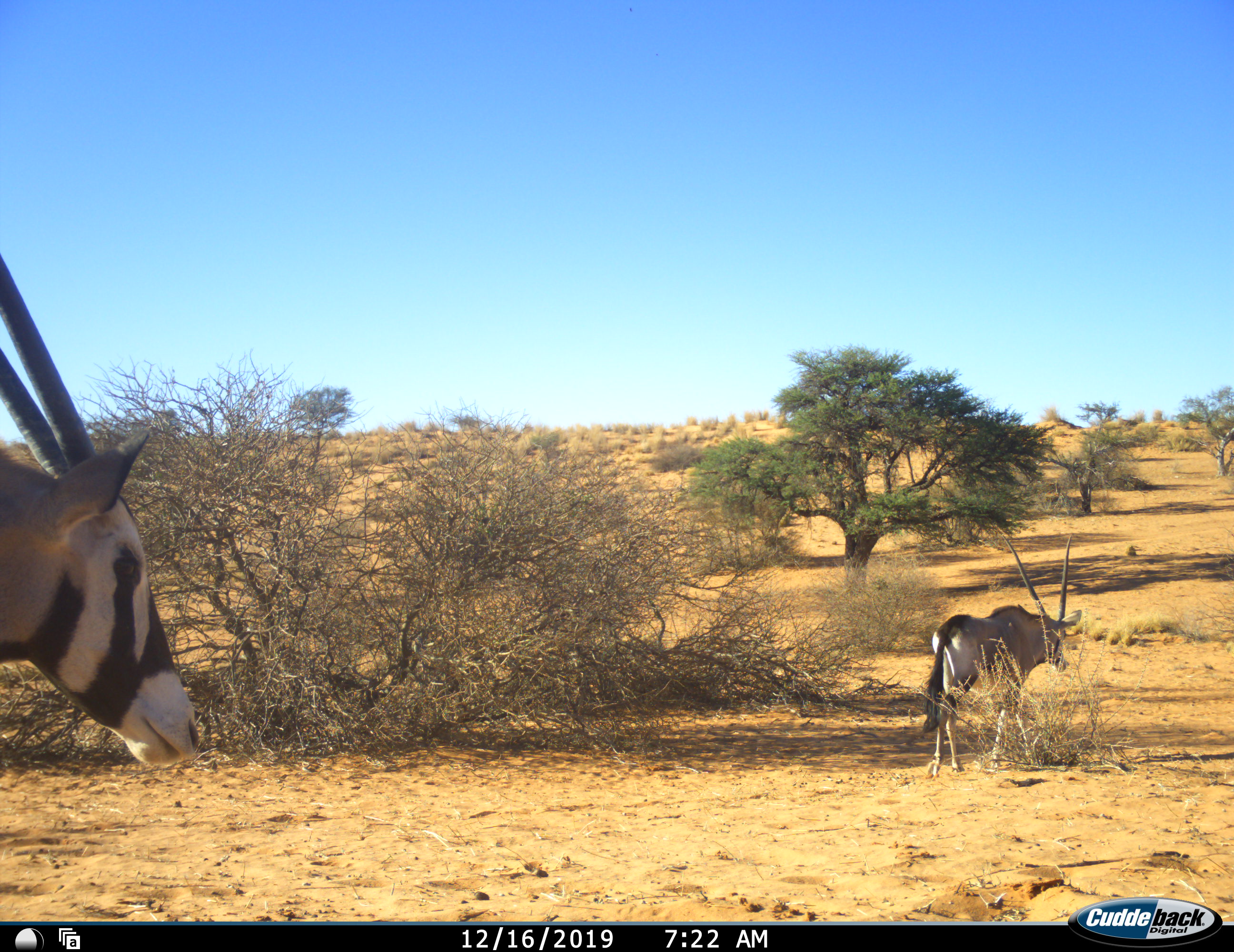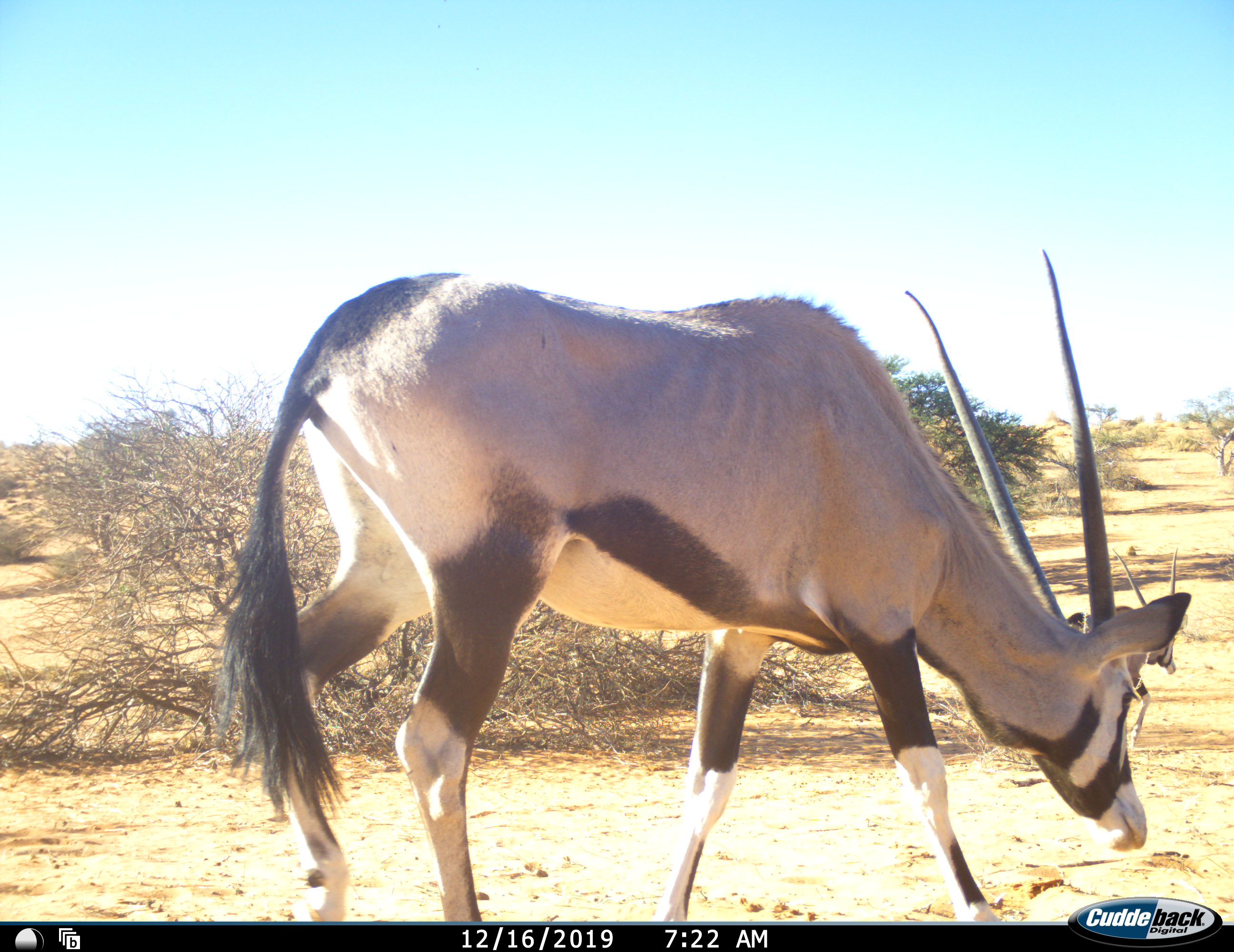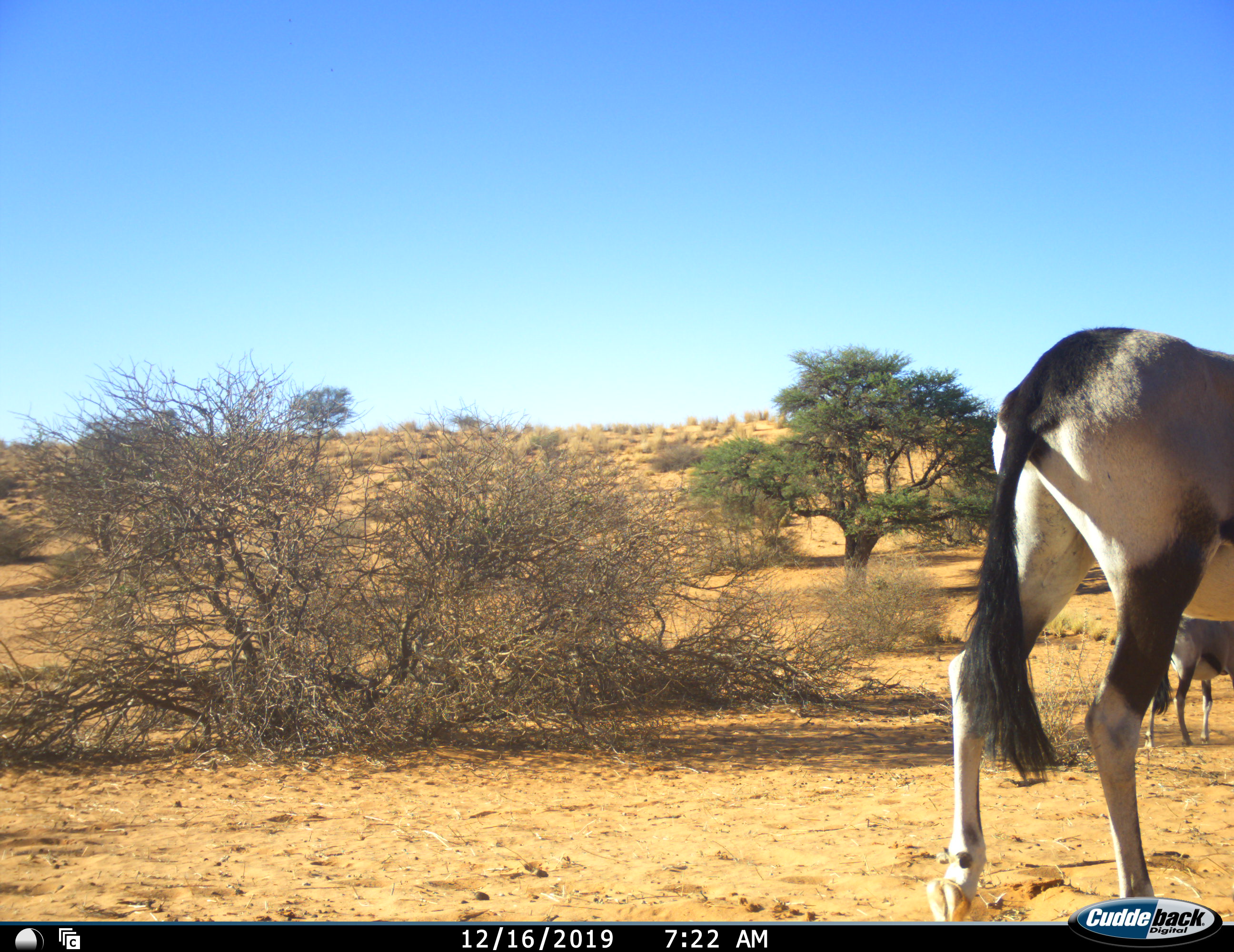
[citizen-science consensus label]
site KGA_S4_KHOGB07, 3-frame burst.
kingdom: Animalia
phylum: Chordata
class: Mammalia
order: Artiodactyla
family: Bovidae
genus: Oryx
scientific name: Oryx gazella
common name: gemsbok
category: oryx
Oryx (gemsbok) (Oryx gazella), count 2. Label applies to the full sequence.